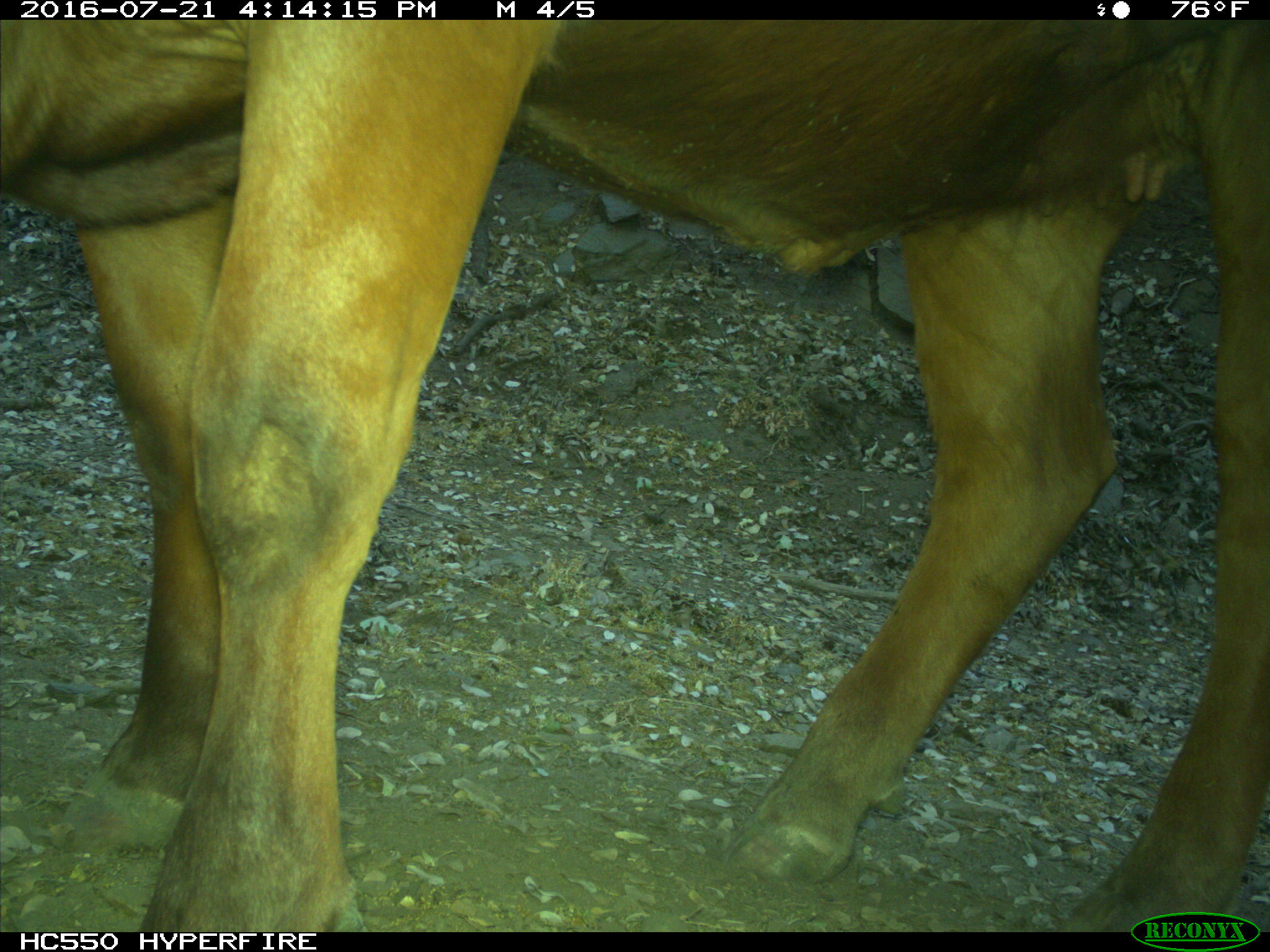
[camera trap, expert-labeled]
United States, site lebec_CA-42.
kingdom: Animalia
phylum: Chordata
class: Mammalia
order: Artiodactyla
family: Bovidae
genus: Bos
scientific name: Bos taurus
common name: domestic cow